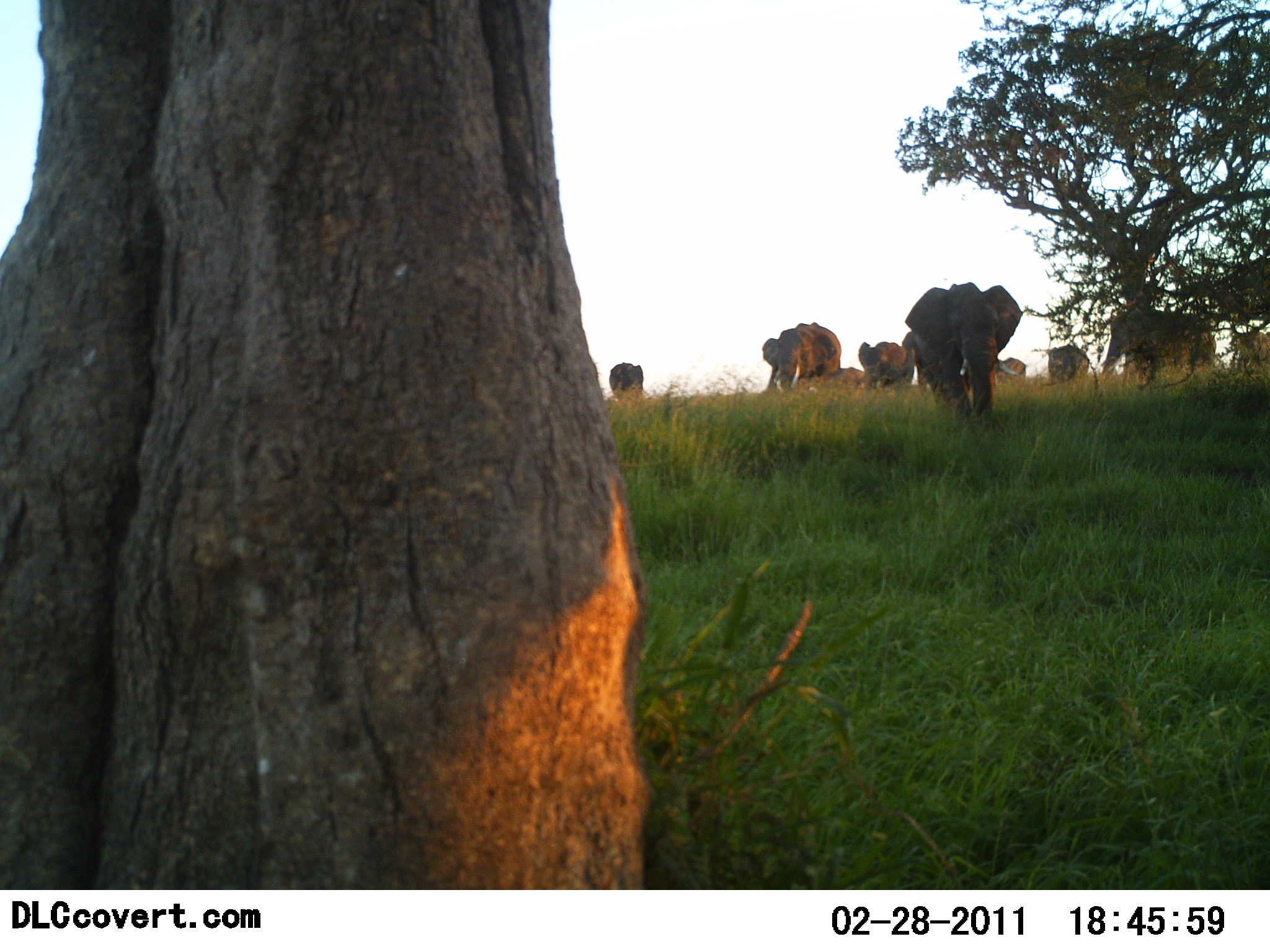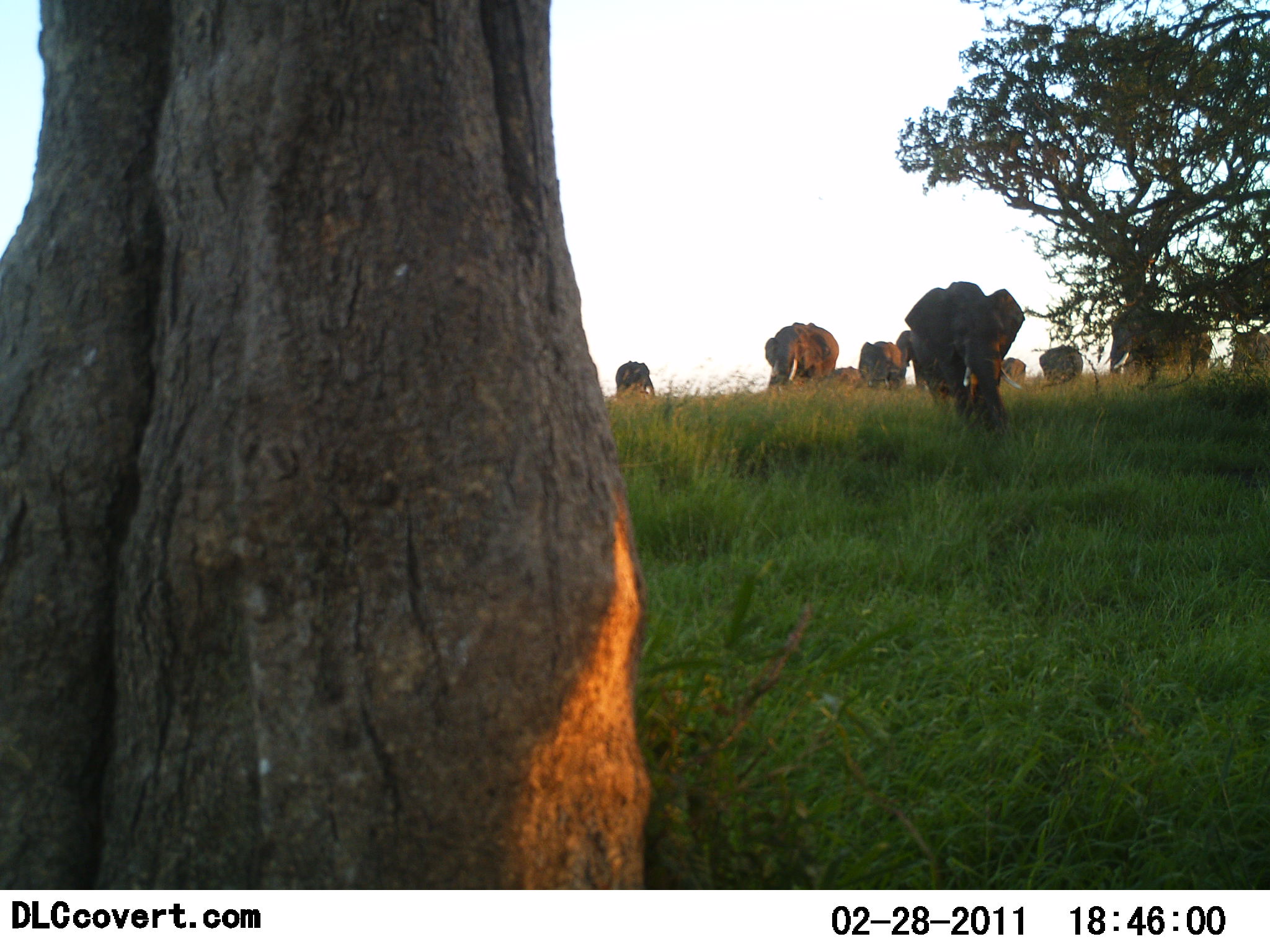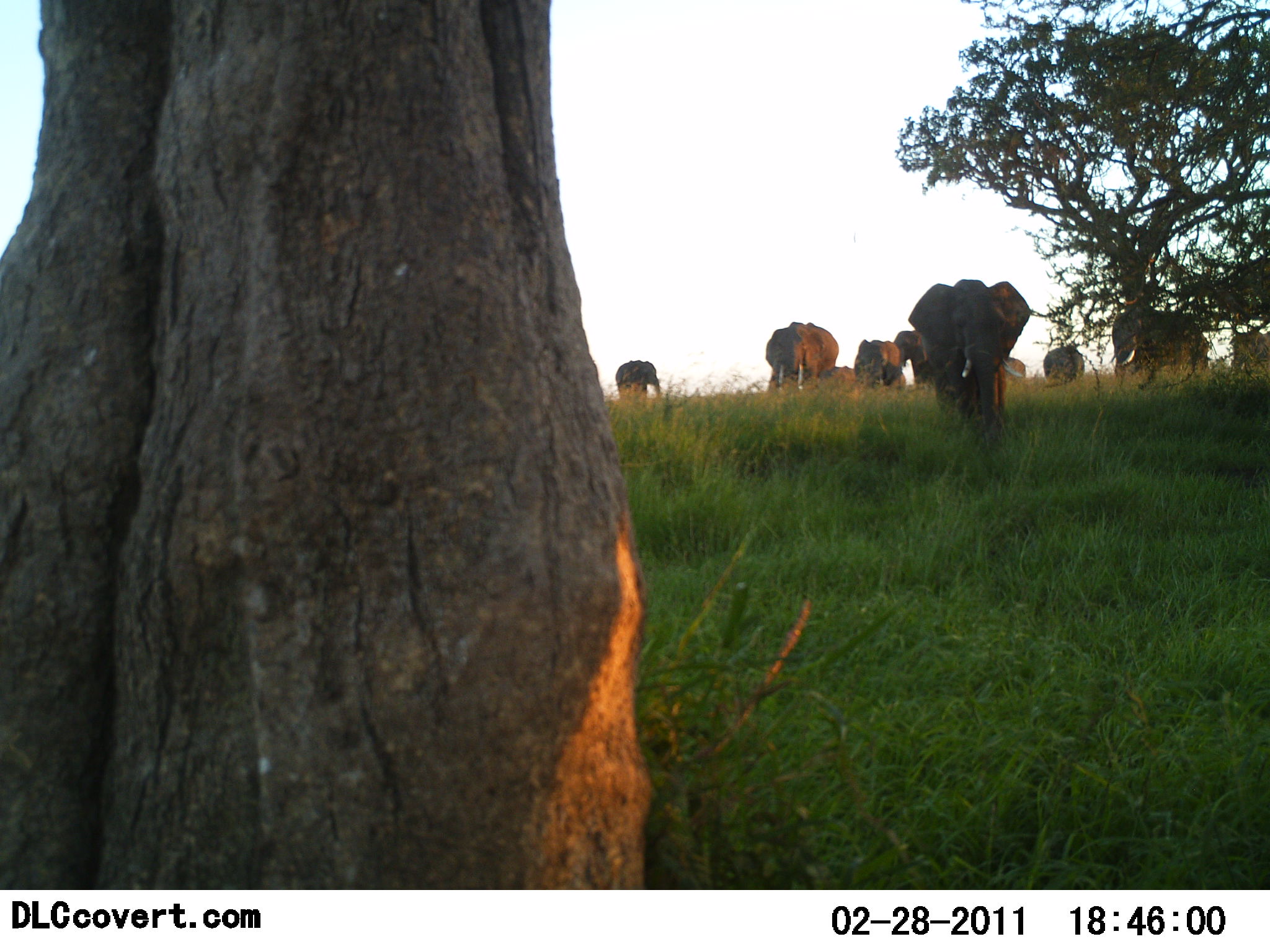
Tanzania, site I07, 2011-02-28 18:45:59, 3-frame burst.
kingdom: Animalia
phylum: Chordata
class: Mammalia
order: Proboscidea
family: Elephantidae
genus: Loxodonta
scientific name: Loxodonta africana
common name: african bush elephant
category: elephant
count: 10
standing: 27%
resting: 0%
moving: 91%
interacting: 0%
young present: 0%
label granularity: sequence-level